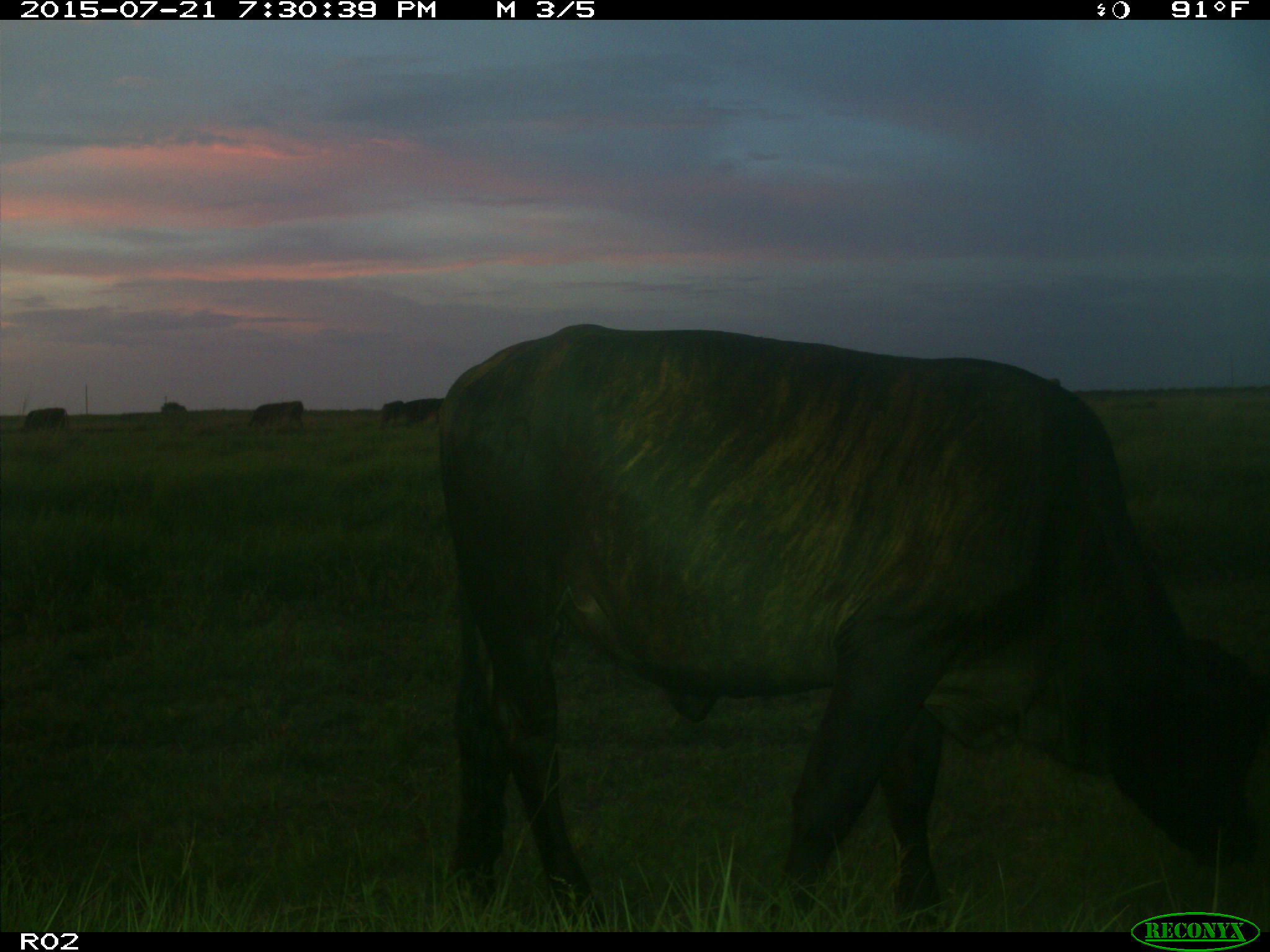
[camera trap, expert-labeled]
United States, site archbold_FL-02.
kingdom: Animalia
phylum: Chordata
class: Mammalia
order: Artiodactyla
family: Bovidae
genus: Bos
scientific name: Bos taurus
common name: domestic cow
Bos taurus (domestic cow).